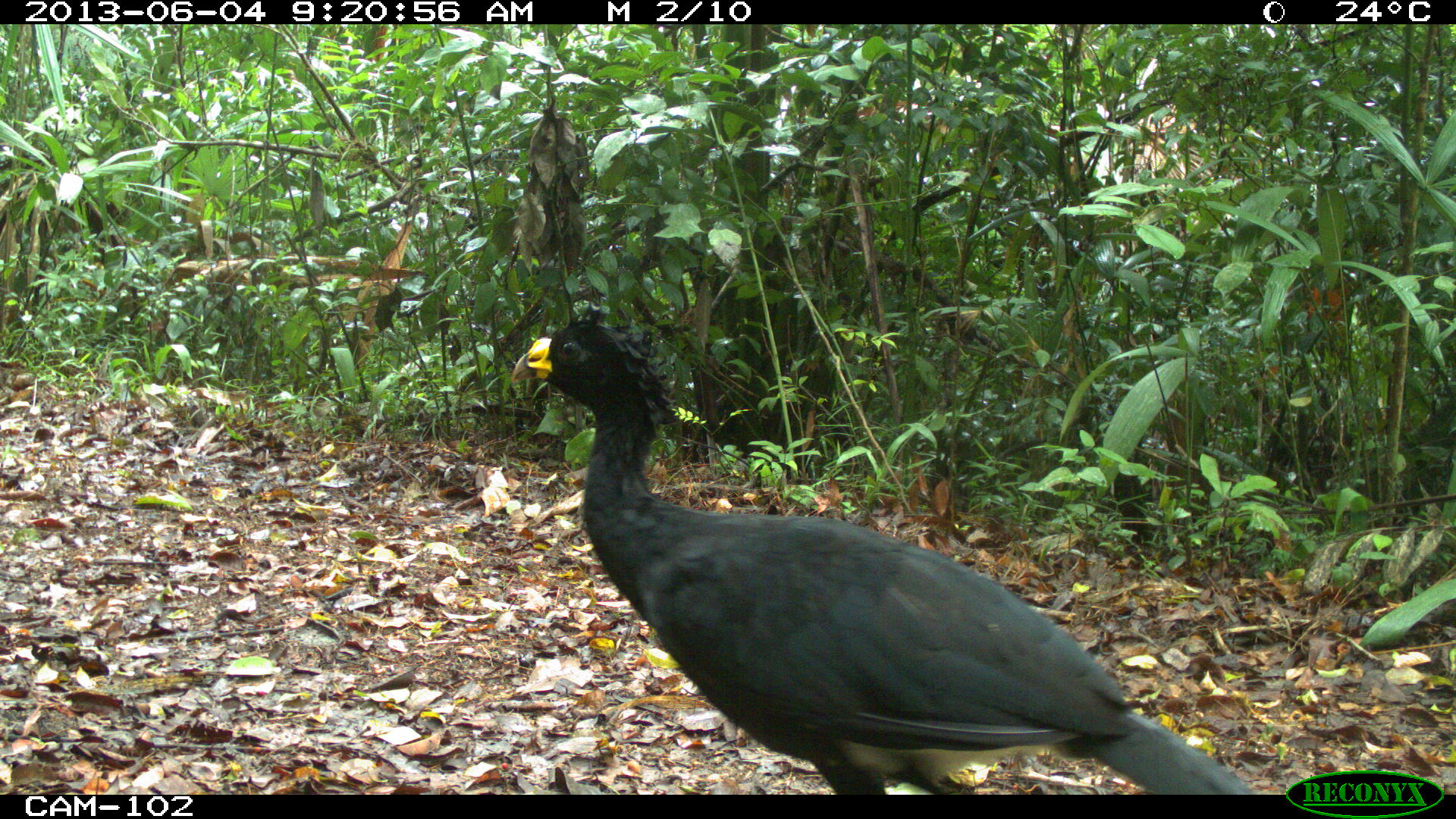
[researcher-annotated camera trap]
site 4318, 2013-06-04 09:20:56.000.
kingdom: Animalia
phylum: Chordata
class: Aves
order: Galliformes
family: Cracidae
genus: Crax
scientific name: Crax rubra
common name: great curassow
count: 1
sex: male